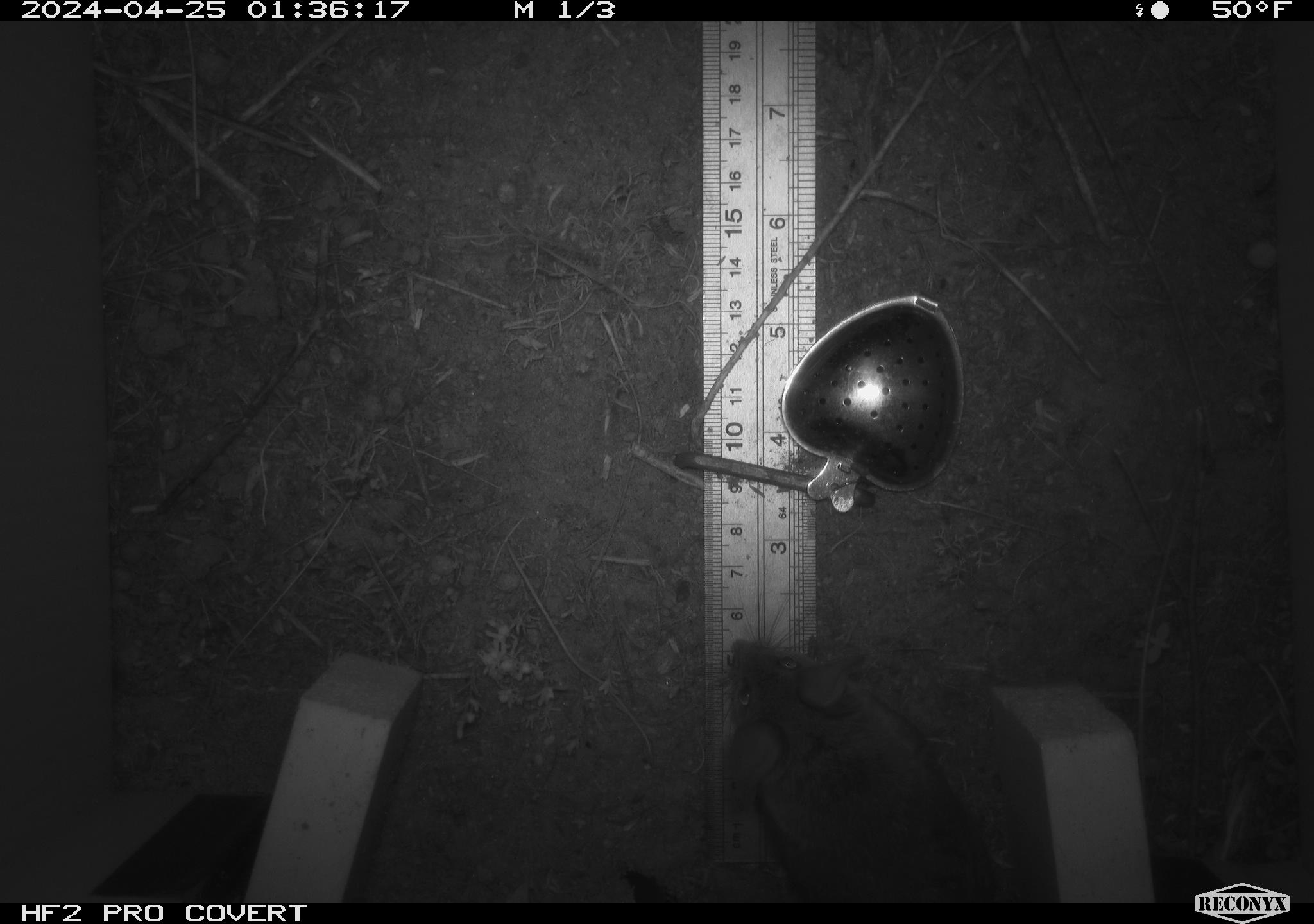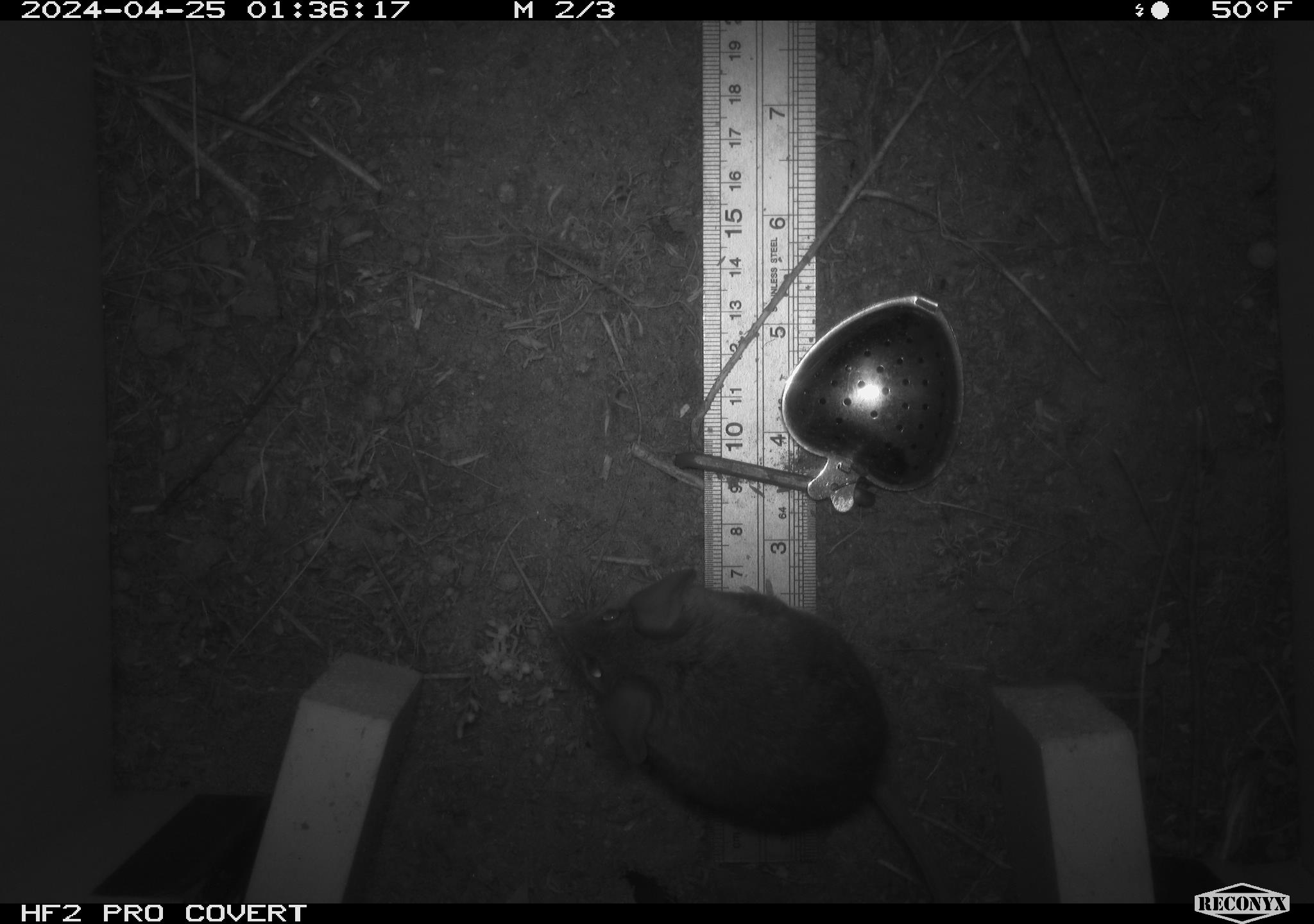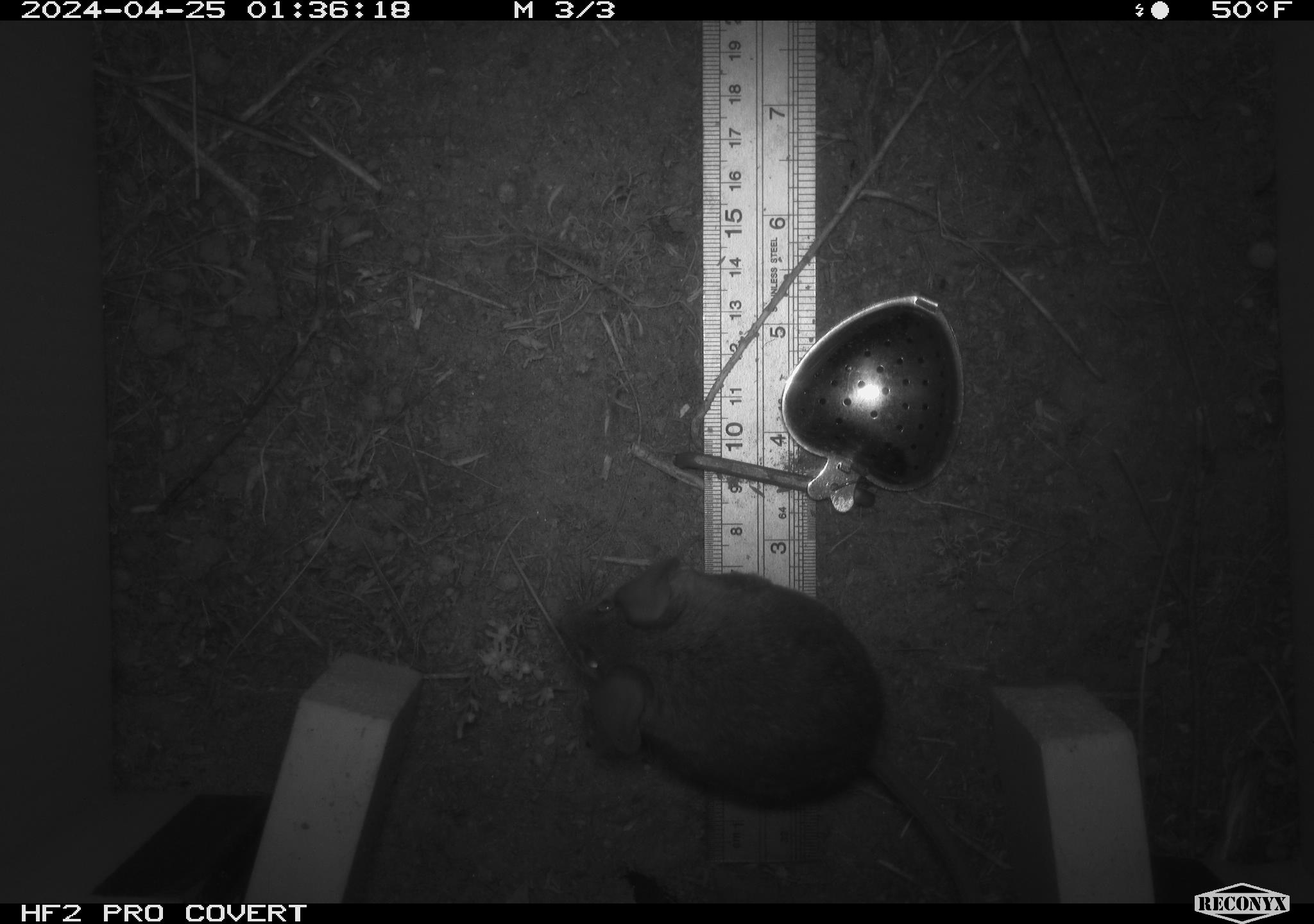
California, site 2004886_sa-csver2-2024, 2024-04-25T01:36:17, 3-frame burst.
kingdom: Animalia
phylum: Chordata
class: Mammalia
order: Rodentia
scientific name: Rodentia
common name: rodent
Rodent (Rodentia).